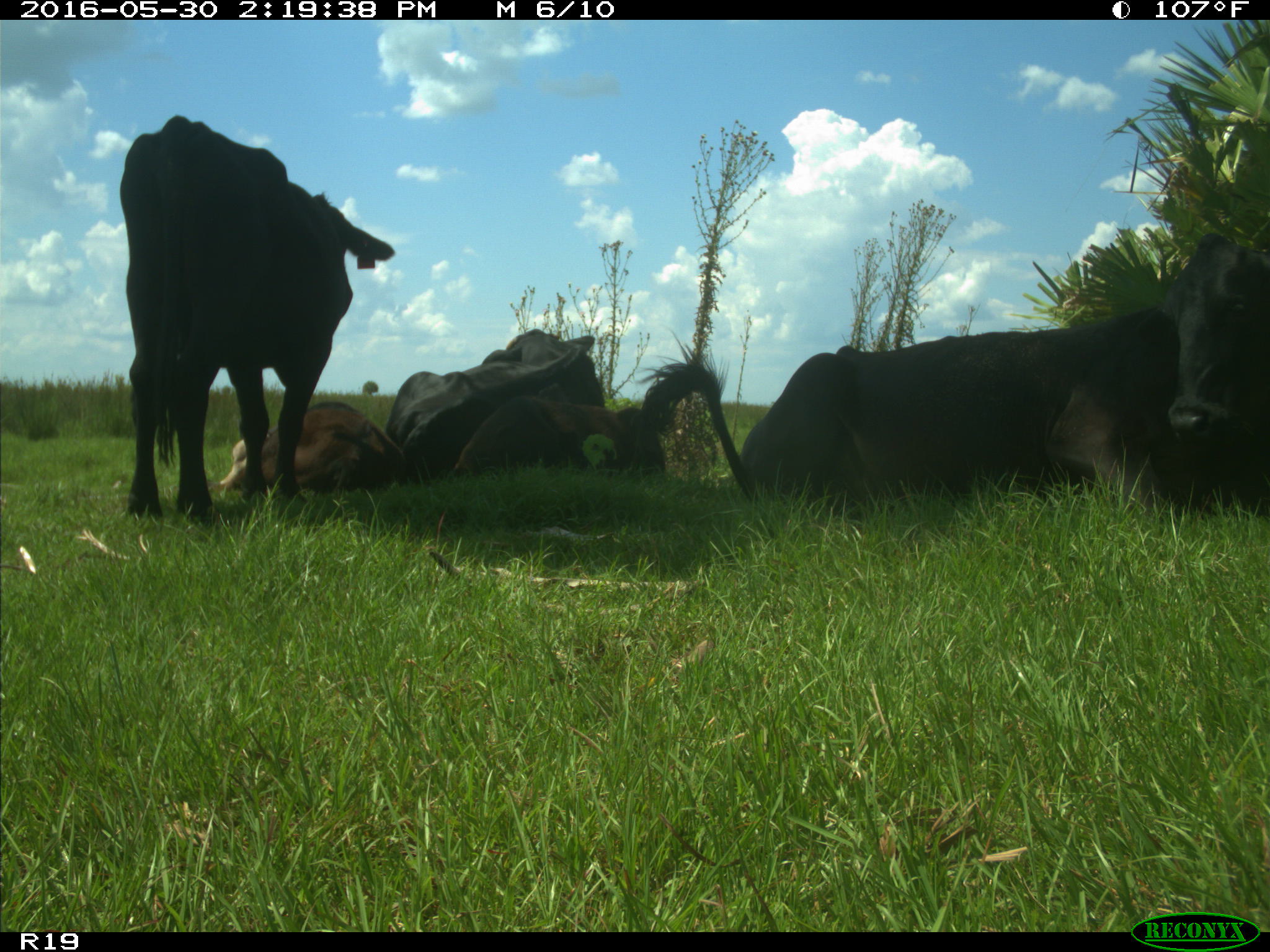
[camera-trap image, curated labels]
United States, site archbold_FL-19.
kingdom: Animalia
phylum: Chordata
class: Mammalia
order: Artiodactyla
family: Bovidae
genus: Bos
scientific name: Bos taurus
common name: domestic cow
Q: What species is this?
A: Bos taurus (domestic cow).